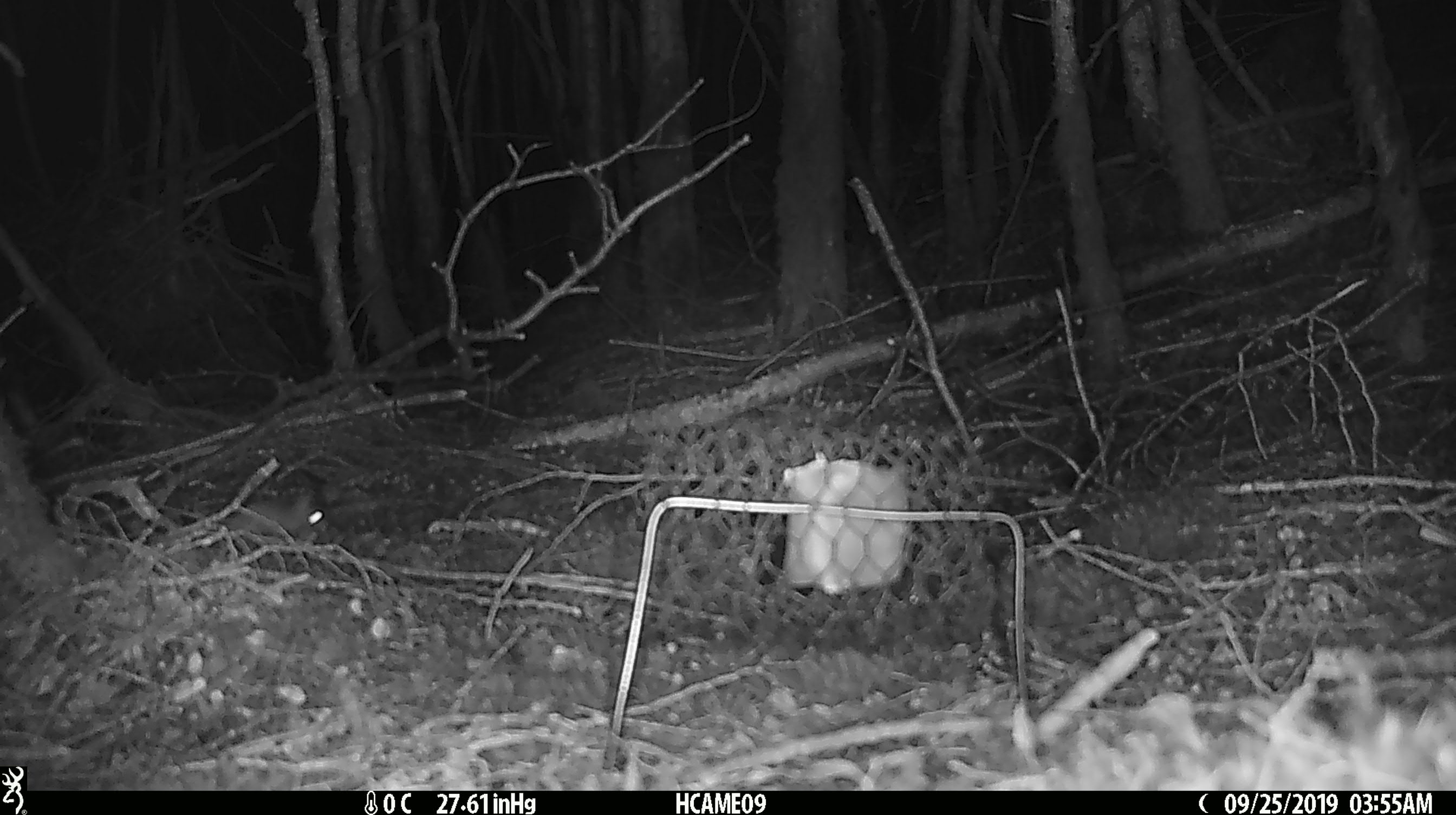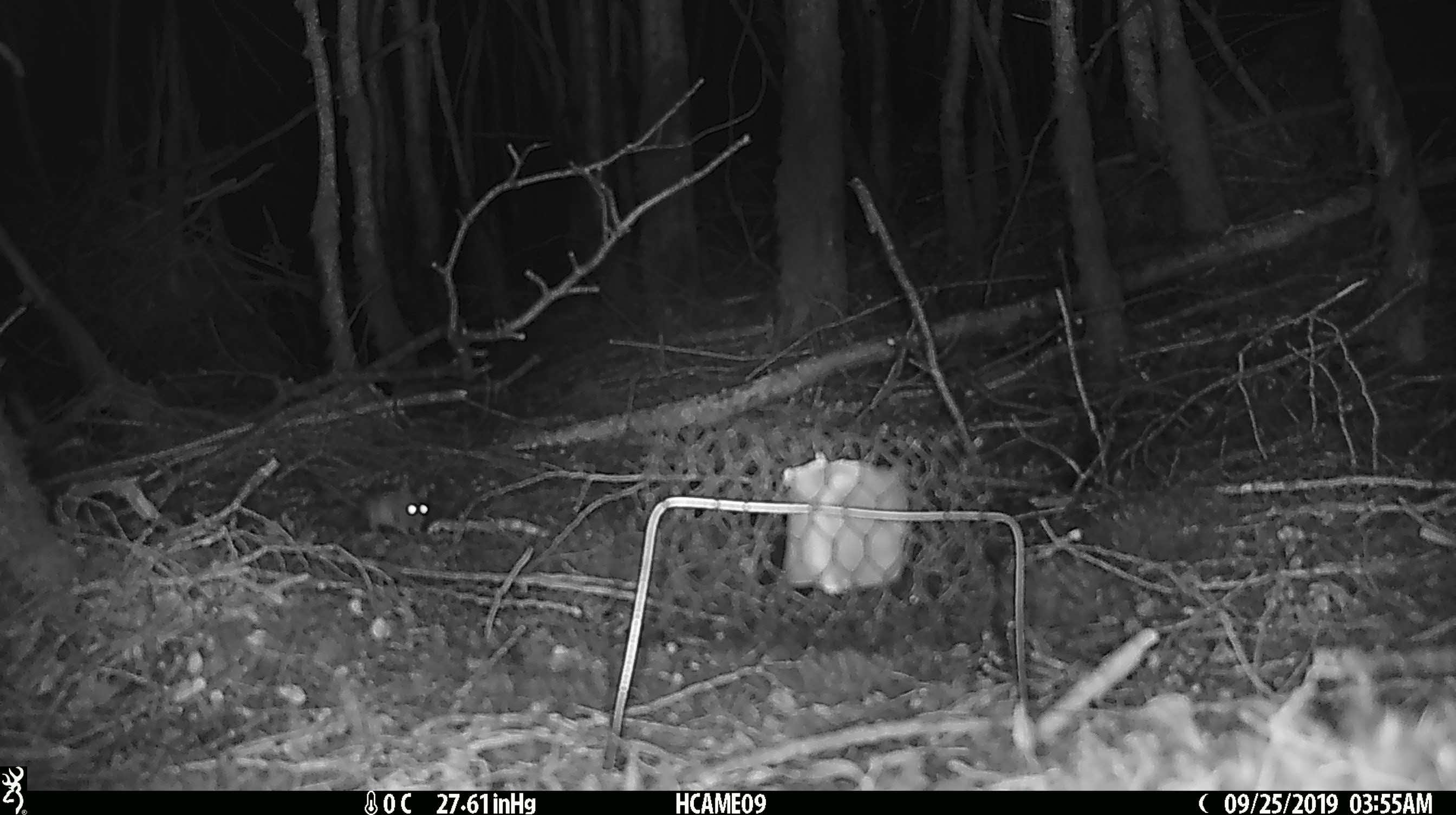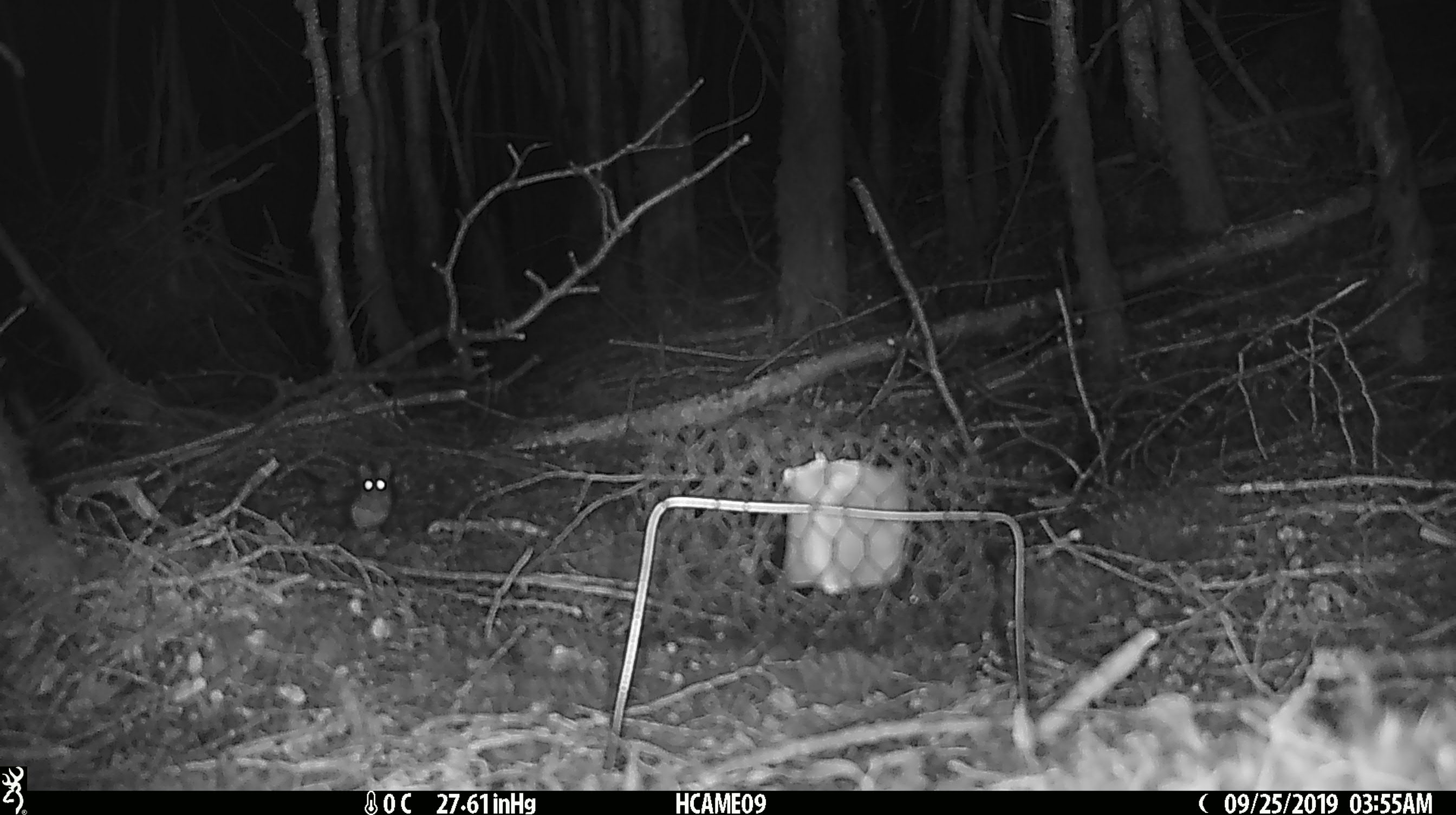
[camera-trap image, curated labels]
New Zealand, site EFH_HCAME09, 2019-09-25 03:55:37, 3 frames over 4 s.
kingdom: Animalia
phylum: Chordata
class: Mammalia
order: Rodentia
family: Muridae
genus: Mus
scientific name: Mus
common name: mouse